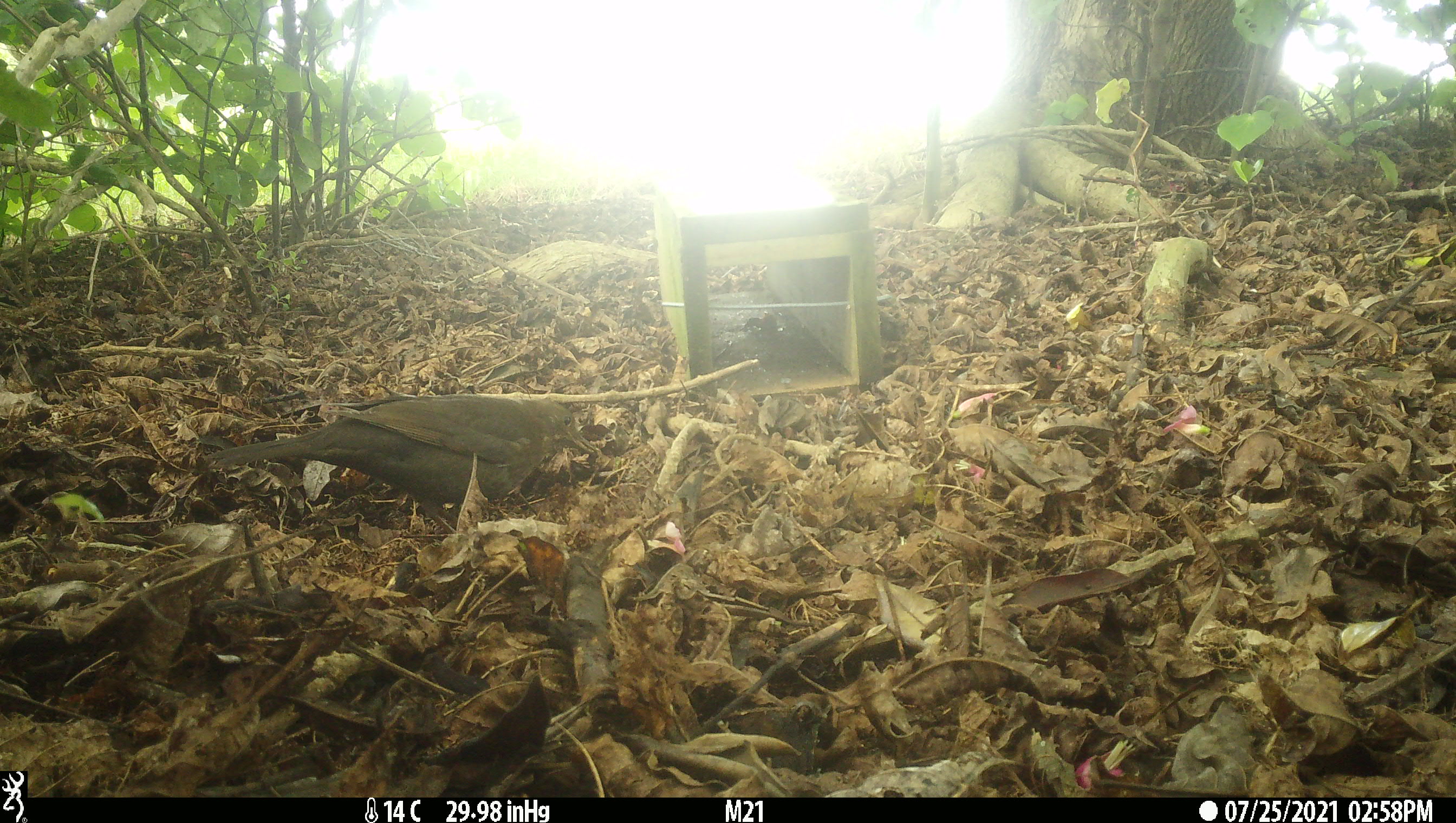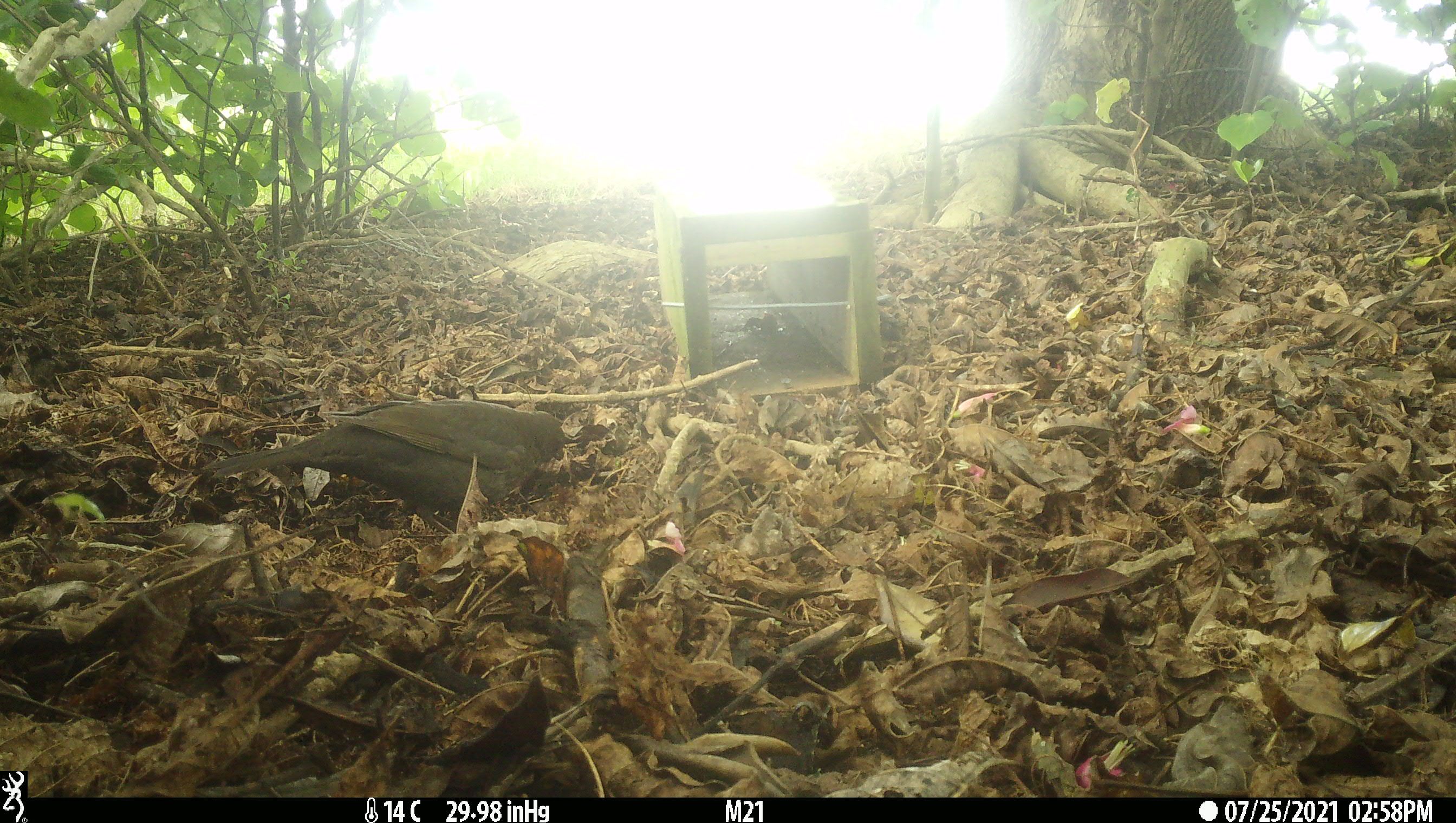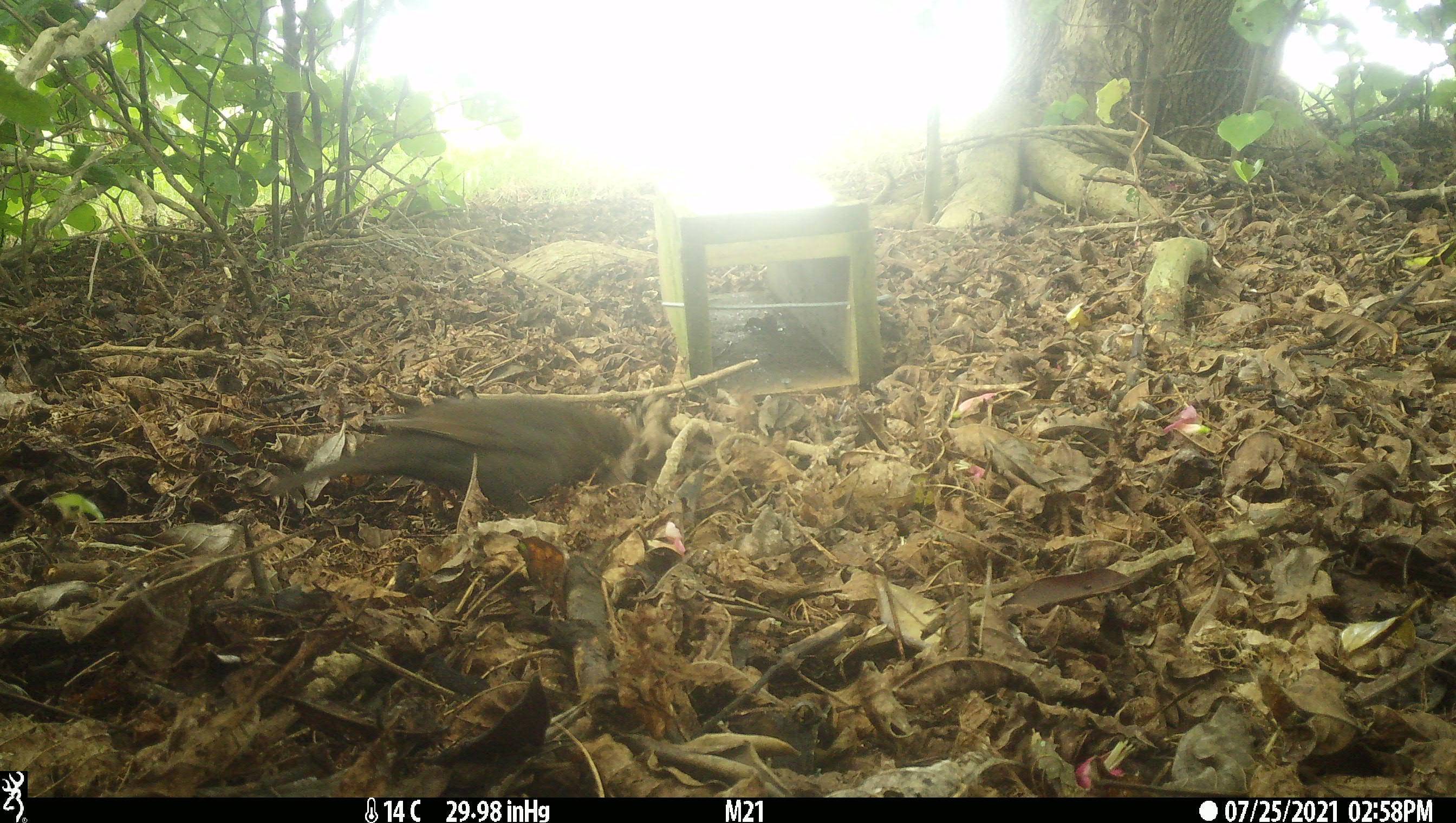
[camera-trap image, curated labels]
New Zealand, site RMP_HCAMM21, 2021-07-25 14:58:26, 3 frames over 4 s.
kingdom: Animalia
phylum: Chordata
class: Aves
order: Passeriformes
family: Turdidae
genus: Turdus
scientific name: Turdus merula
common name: eurasian blackbird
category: blackbird